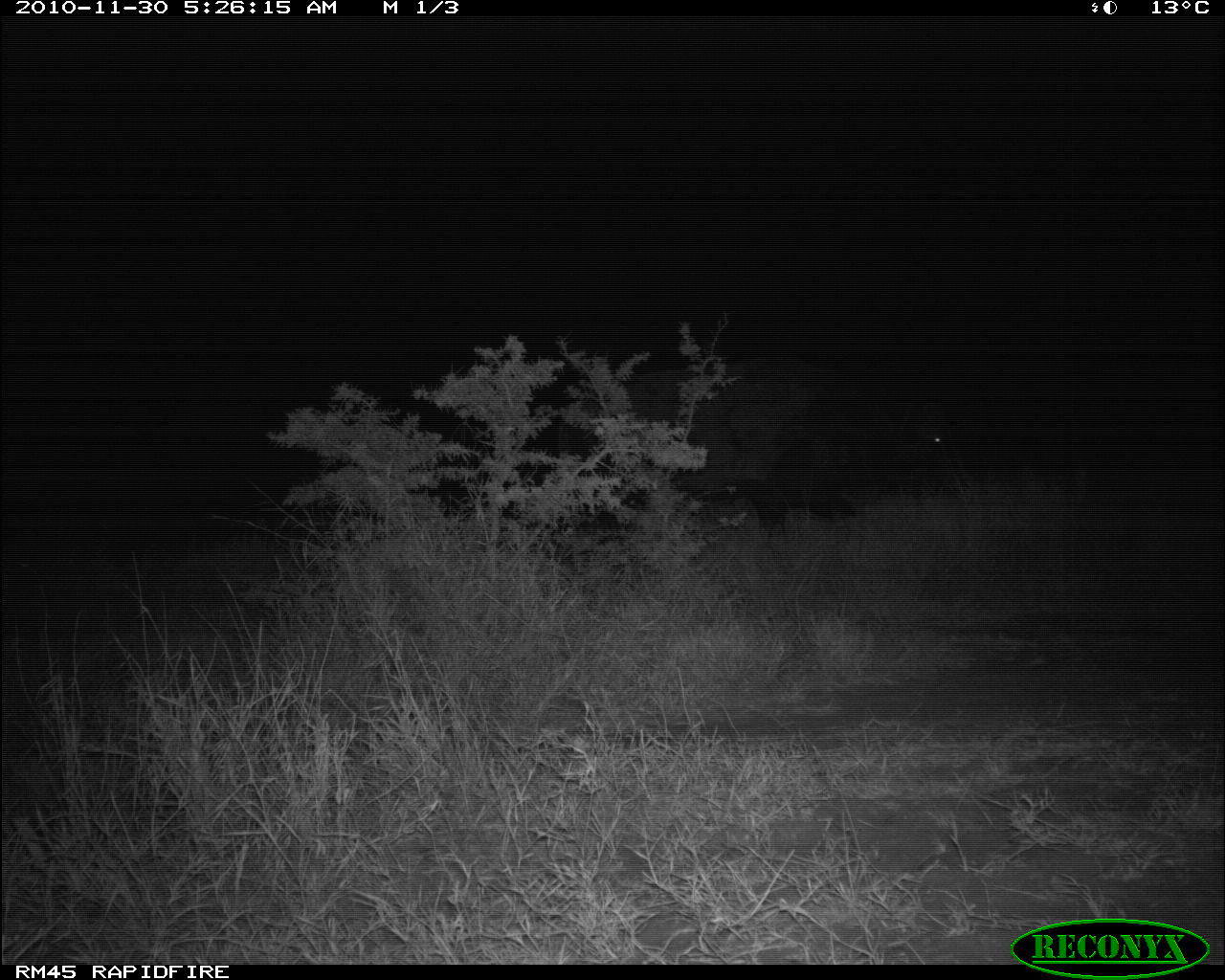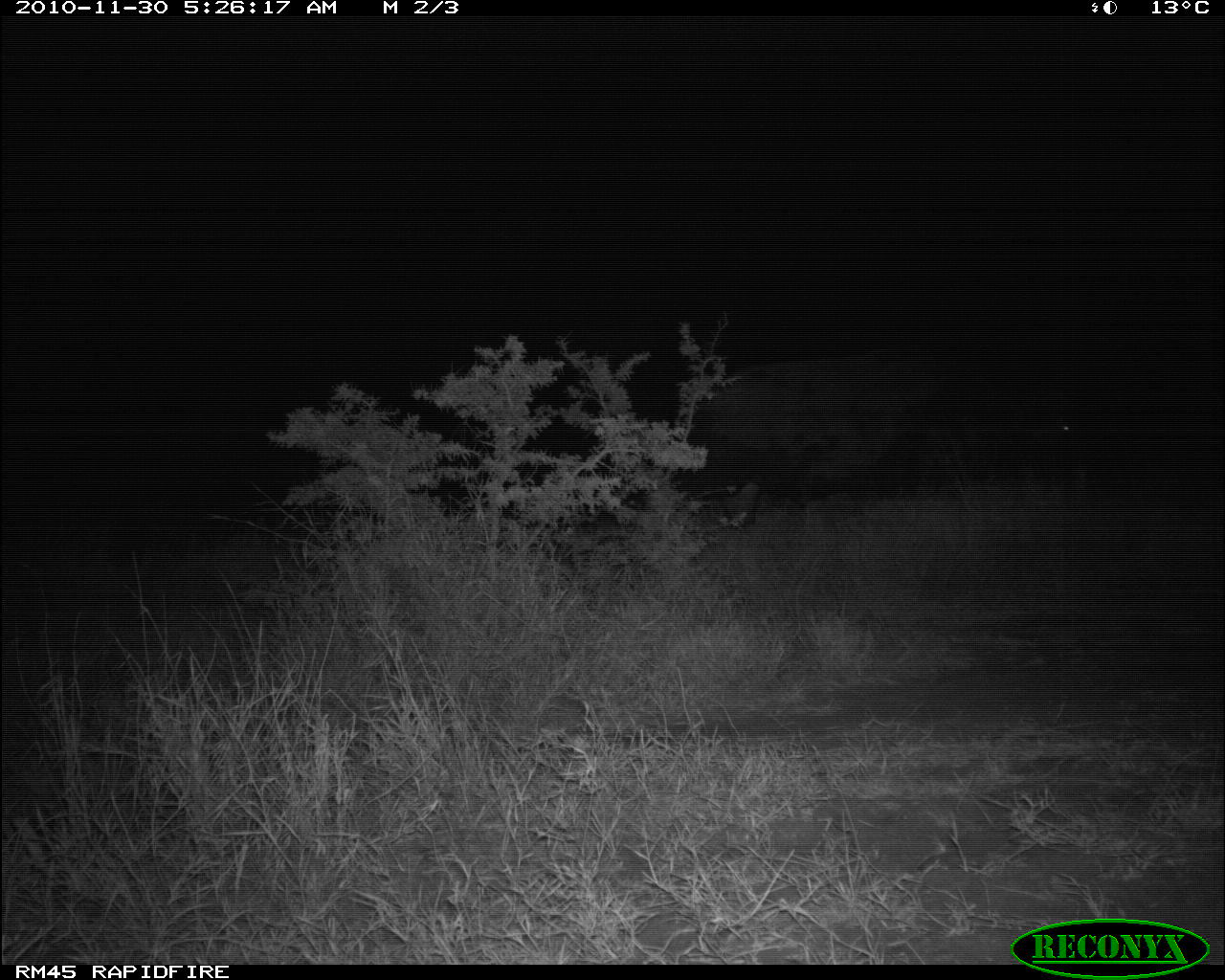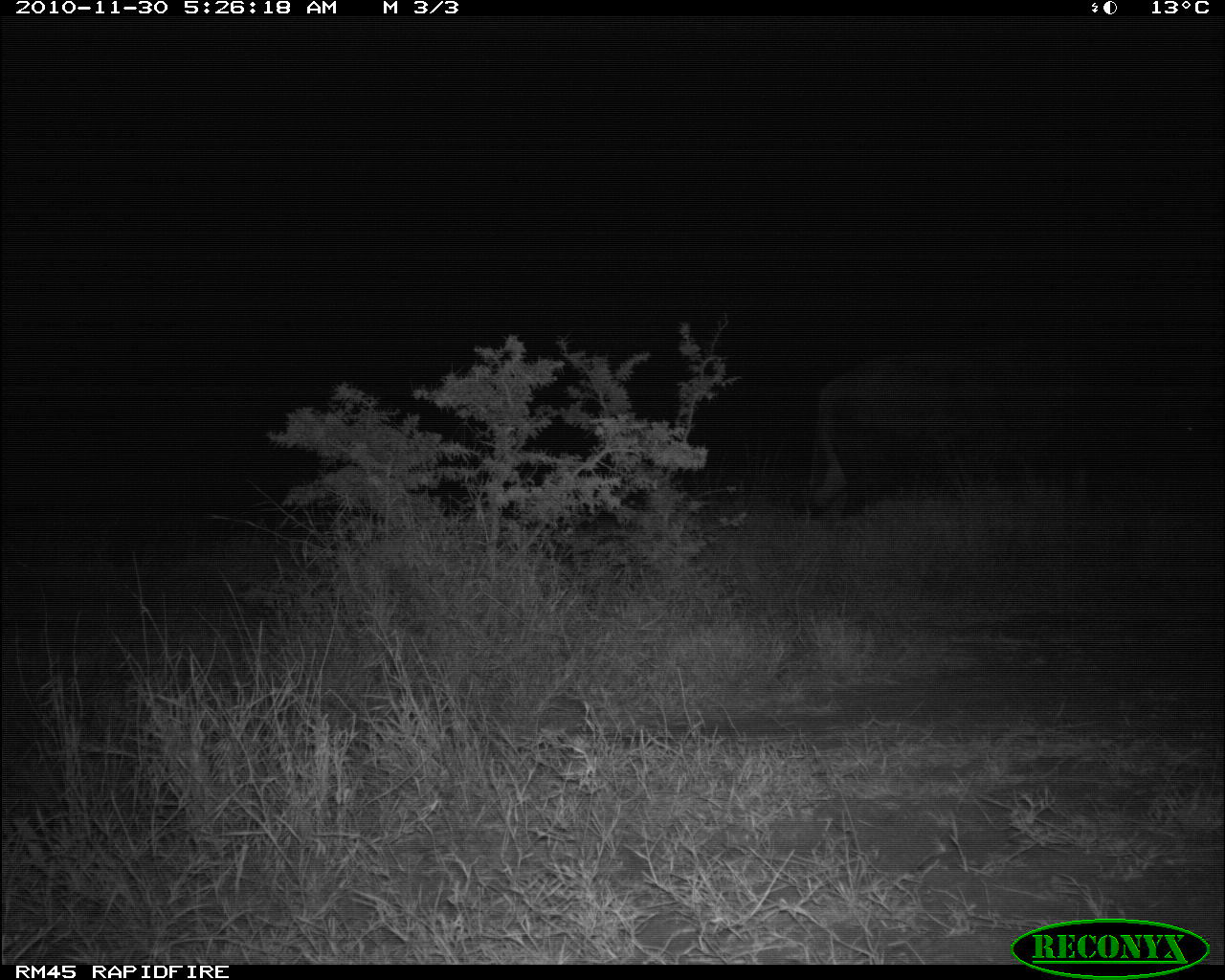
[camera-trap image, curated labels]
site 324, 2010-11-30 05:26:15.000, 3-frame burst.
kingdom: Animalia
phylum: Chordata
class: Mammalia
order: Artiodactyla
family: Bovidae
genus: Syncerus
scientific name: Syncerus caffer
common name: african buffalo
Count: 1.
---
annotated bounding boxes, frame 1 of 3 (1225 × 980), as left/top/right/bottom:
syncerus caffer: 782/376/975/510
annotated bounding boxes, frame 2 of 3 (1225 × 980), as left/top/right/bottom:
syncerus caffer: 674/344/1079/526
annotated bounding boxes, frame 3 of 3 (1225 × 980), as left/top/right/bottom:
syncerus caffer: 793/328/1211/510